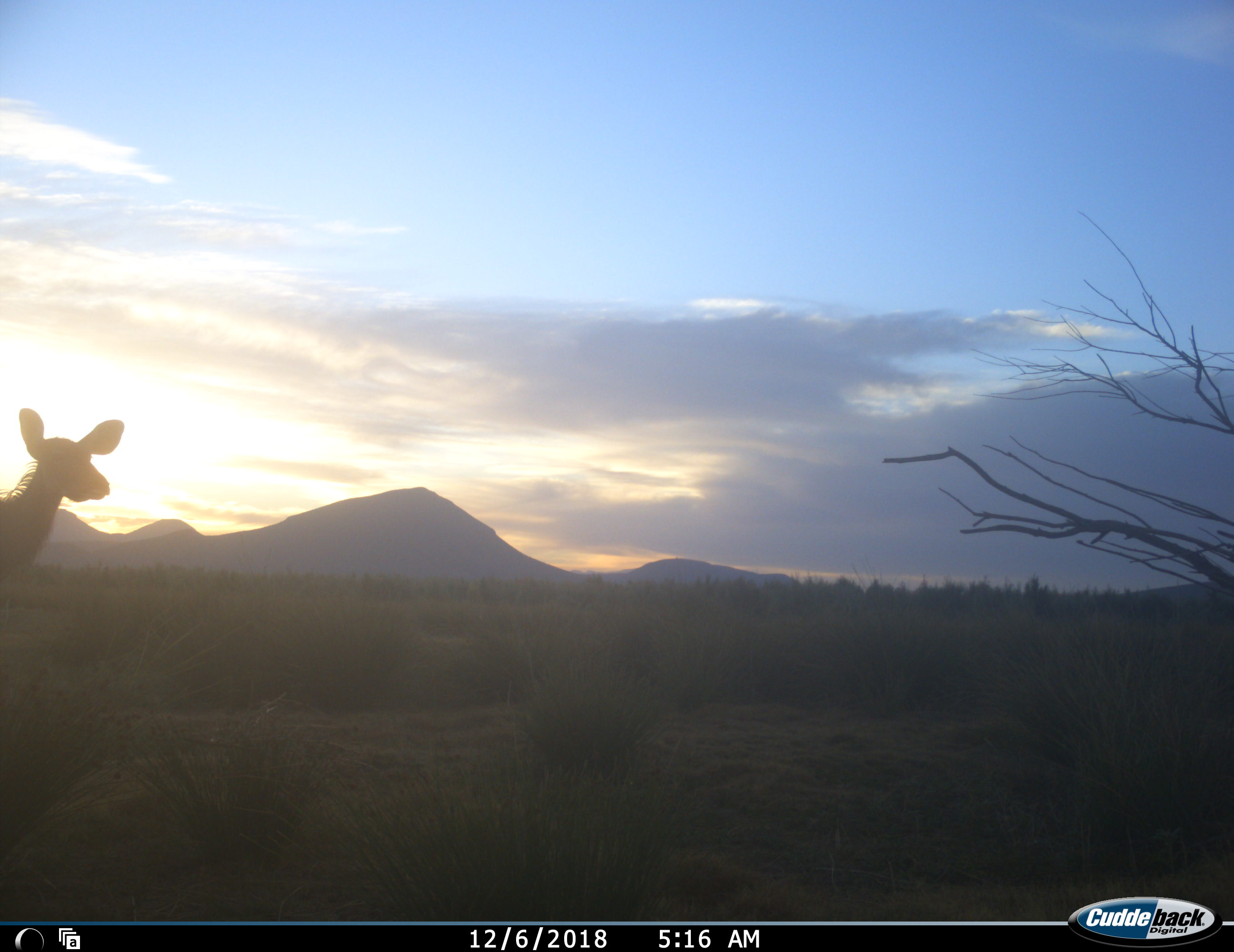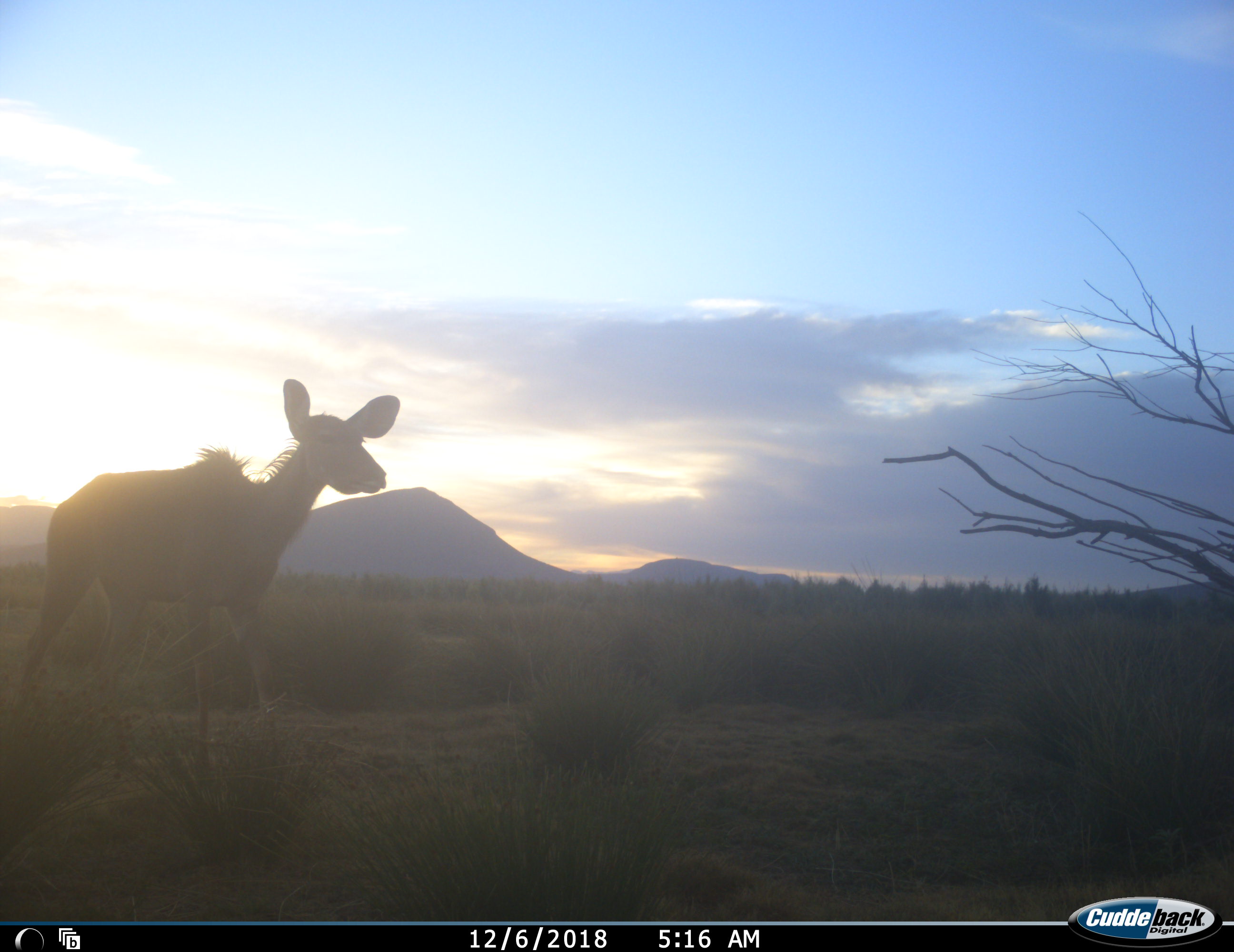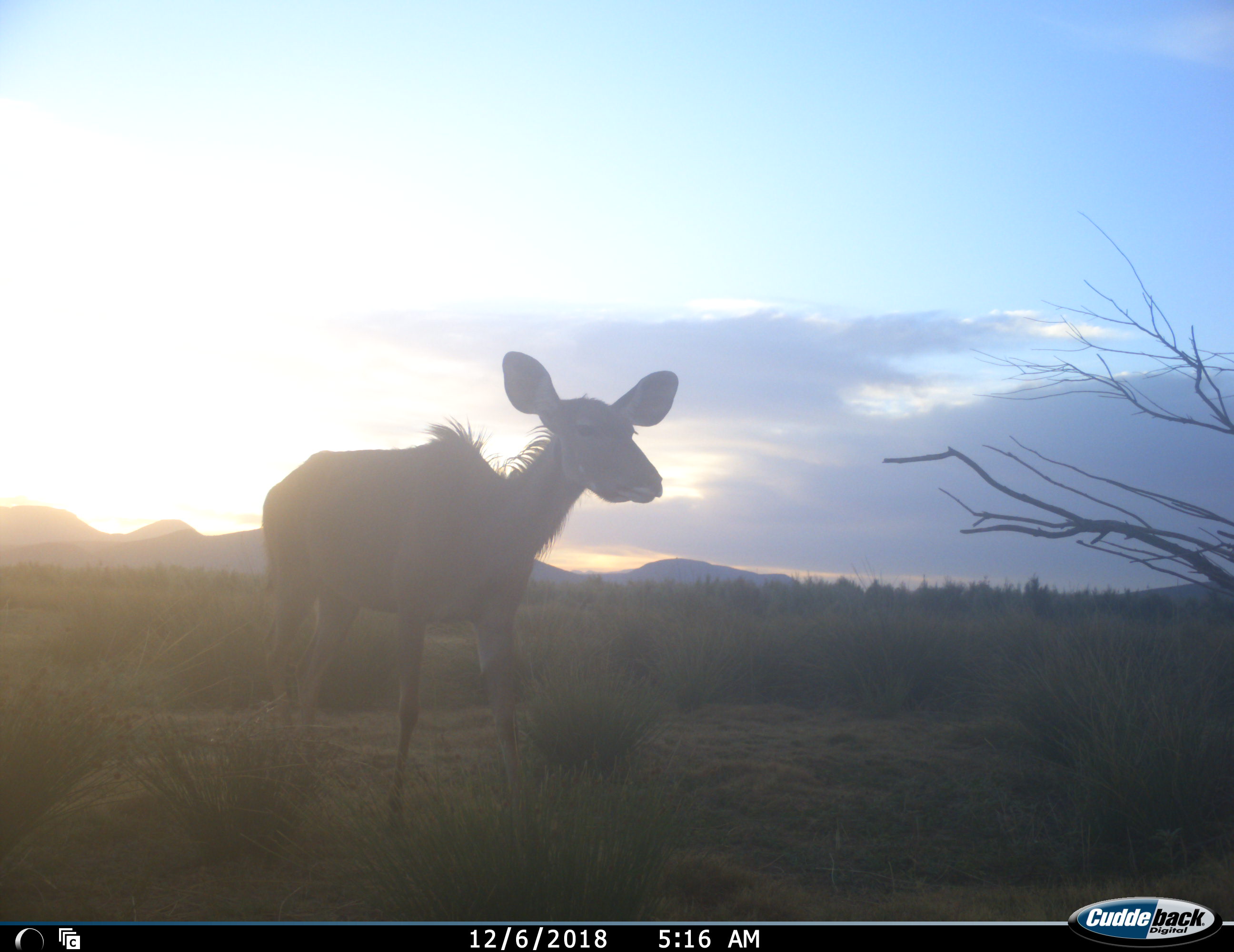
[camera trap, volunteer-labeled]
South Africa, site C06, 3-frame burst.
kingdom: Animalia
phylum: Chordata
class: Mammalia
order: Artiodactyla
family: Bovidae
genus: Tragelaphus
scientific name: Tragelaphus strepsiceros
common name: greater kudu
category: kudu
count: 1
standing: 10%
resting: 0%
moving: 90%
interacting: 0%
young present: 0%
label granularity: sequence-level